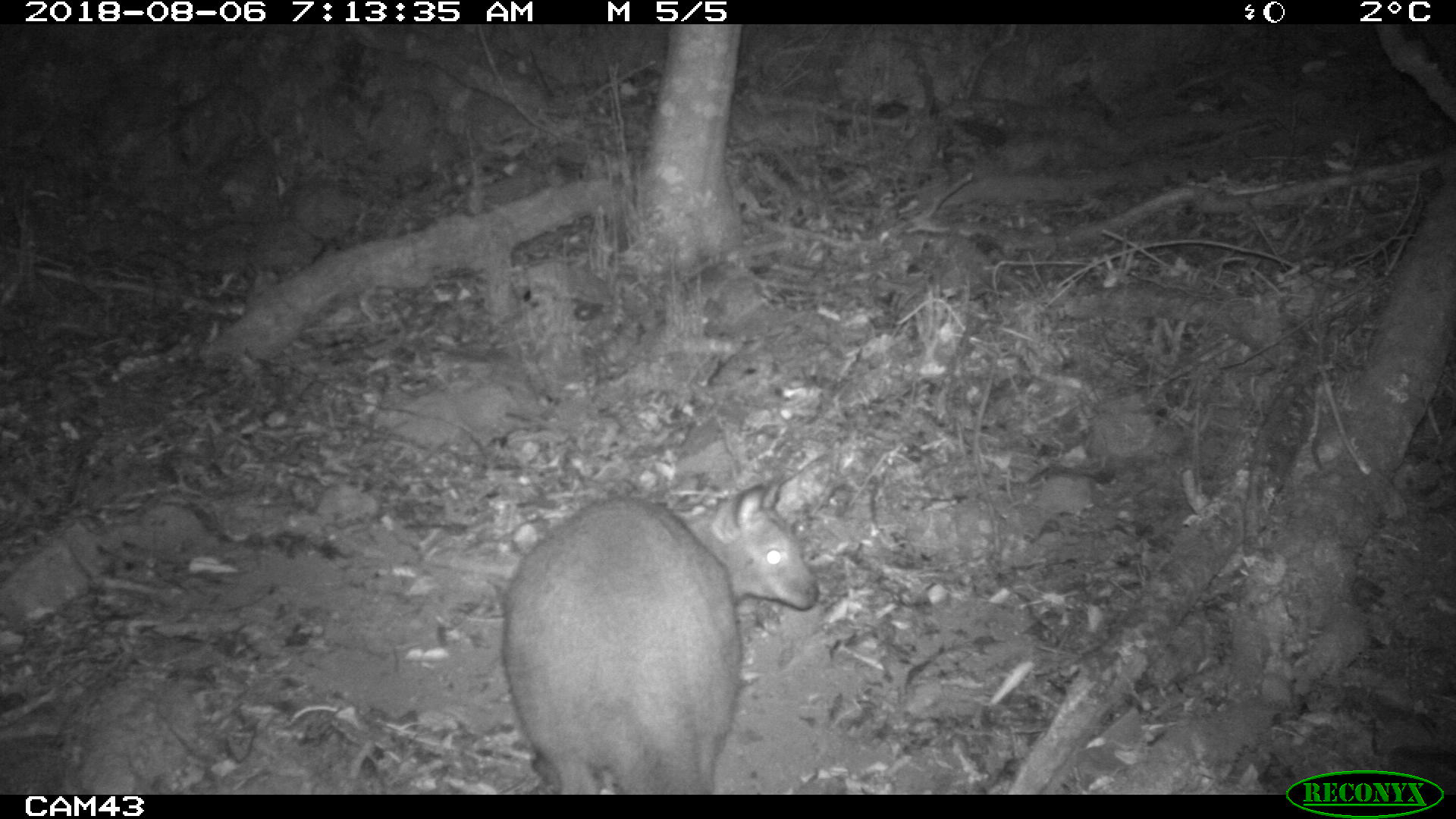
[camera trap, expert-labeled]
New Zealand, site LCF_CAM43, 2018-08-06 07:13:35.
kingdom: Animalia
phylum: Chordata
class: Mammalia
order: Diprotodontia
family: Macropodidae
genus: Notamacropus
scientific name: Notamacropus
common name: wallaby